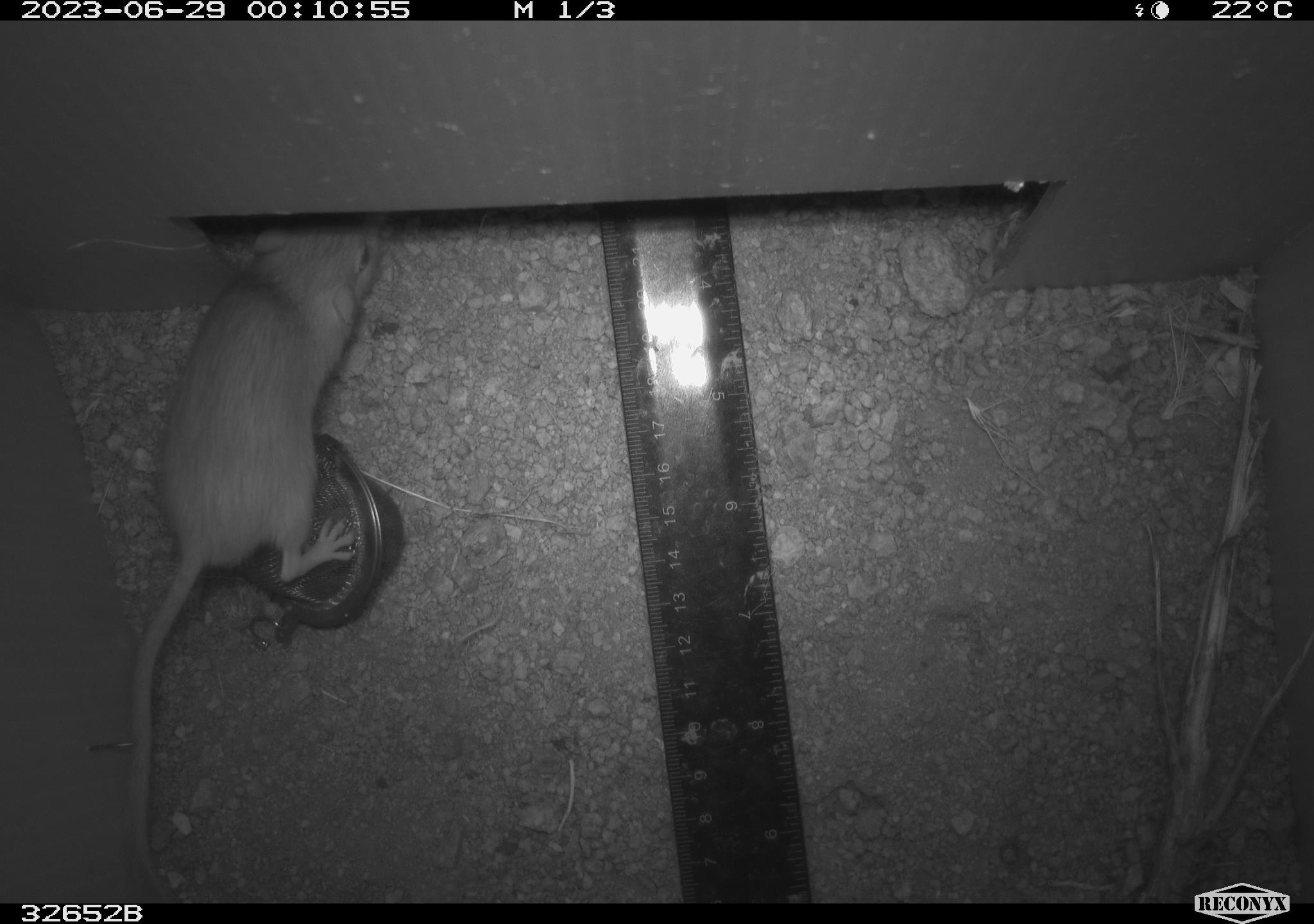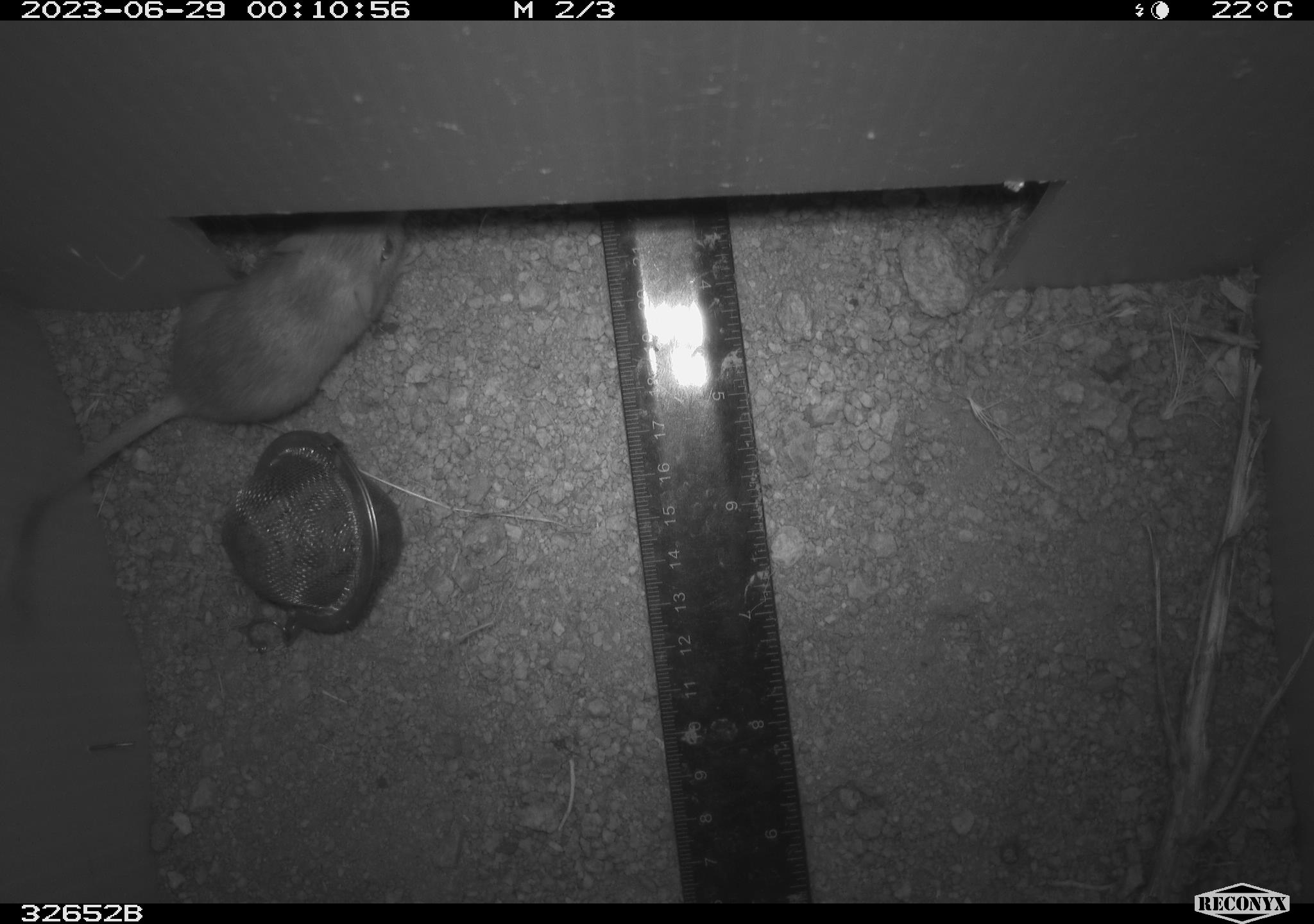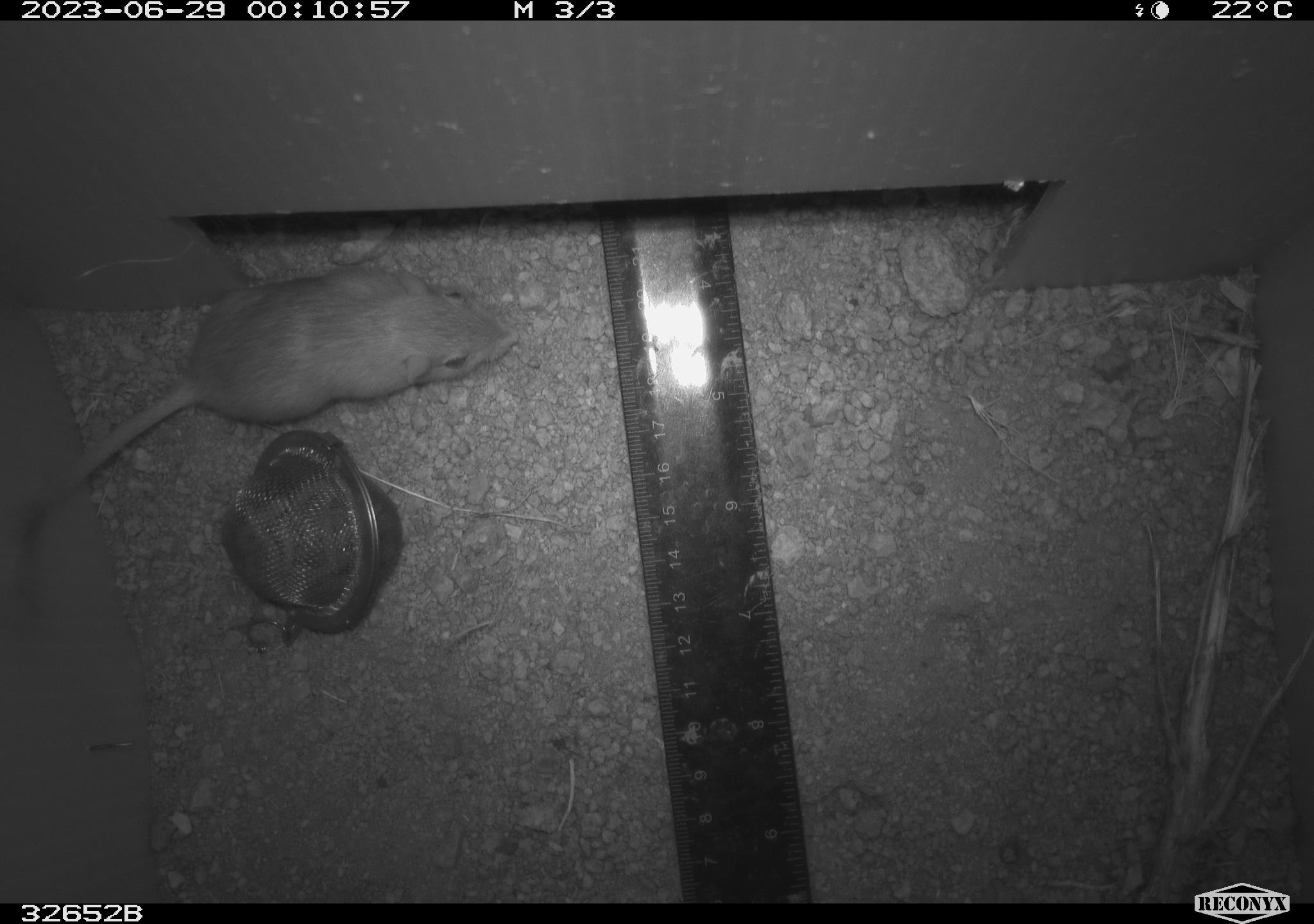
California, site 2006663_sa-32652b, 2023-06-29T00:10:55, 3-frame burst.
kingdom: Animalia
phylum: Chordata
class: Mammalia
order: Rodentia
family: Heteromyidae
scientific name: Heteromyidae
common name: kangaroo rats and pocket mice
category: heteromyidae family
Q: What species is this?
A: Heteromyidae family (kangaroo rats and pocket mice) (Heteromyidae).